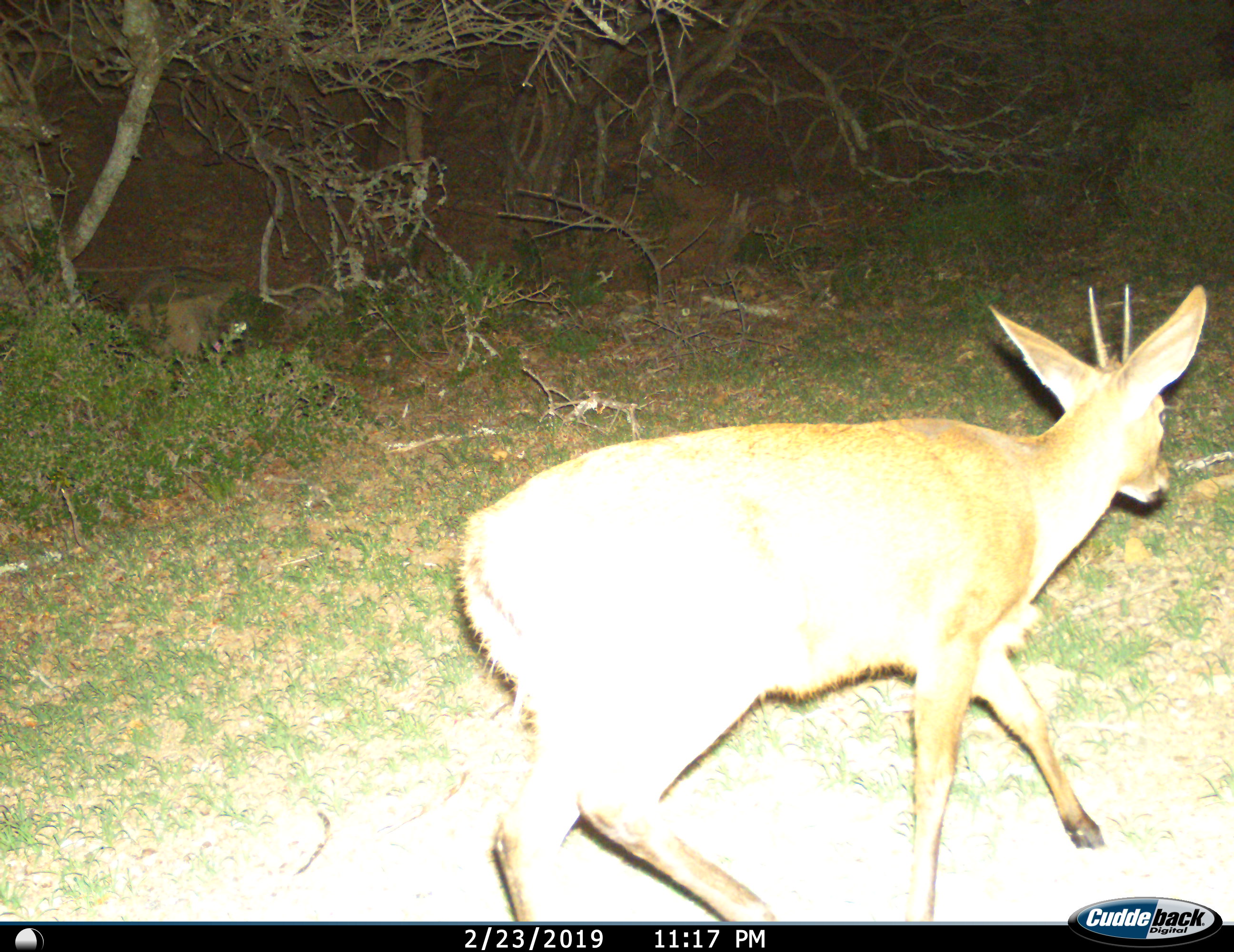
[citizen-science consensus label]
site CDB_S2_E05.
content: unidentified animal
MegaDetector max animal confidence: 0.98